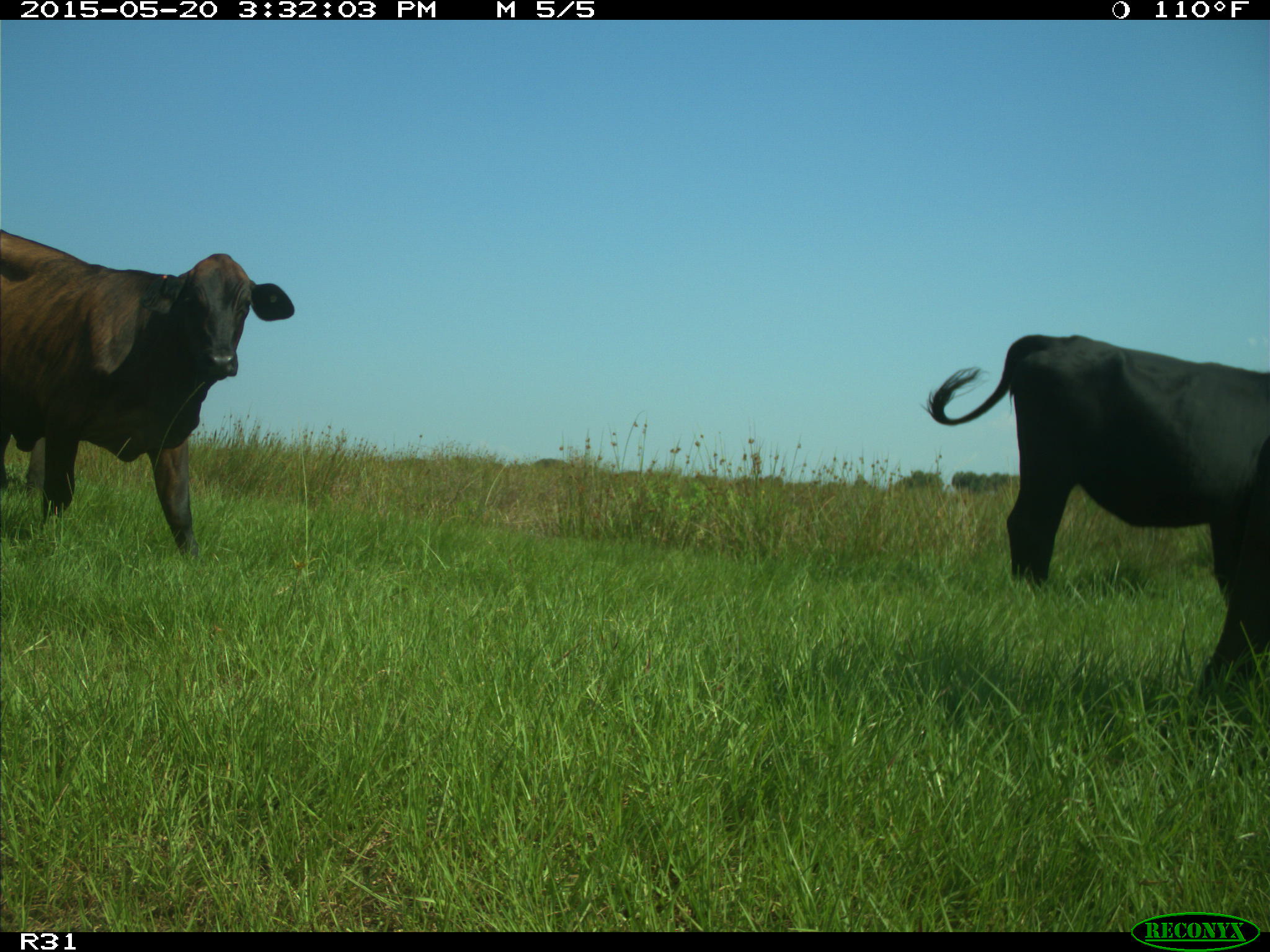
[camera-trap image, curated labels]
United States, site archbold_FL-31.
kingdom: Animalia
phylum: Chordata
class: Mammalia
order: Artiodactyla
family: Bovidae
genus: Bos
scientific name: Bos taurus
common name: domestic cow